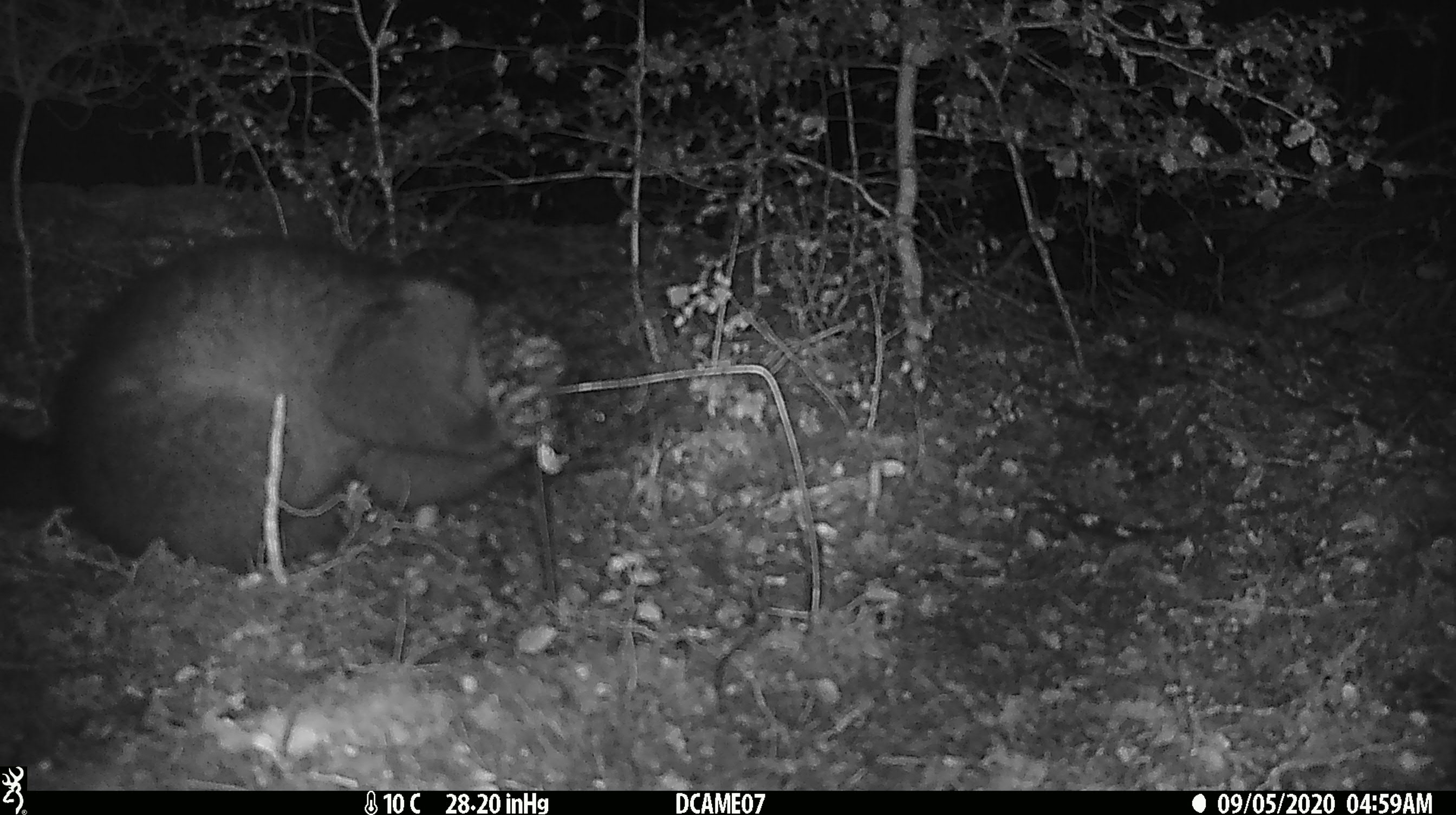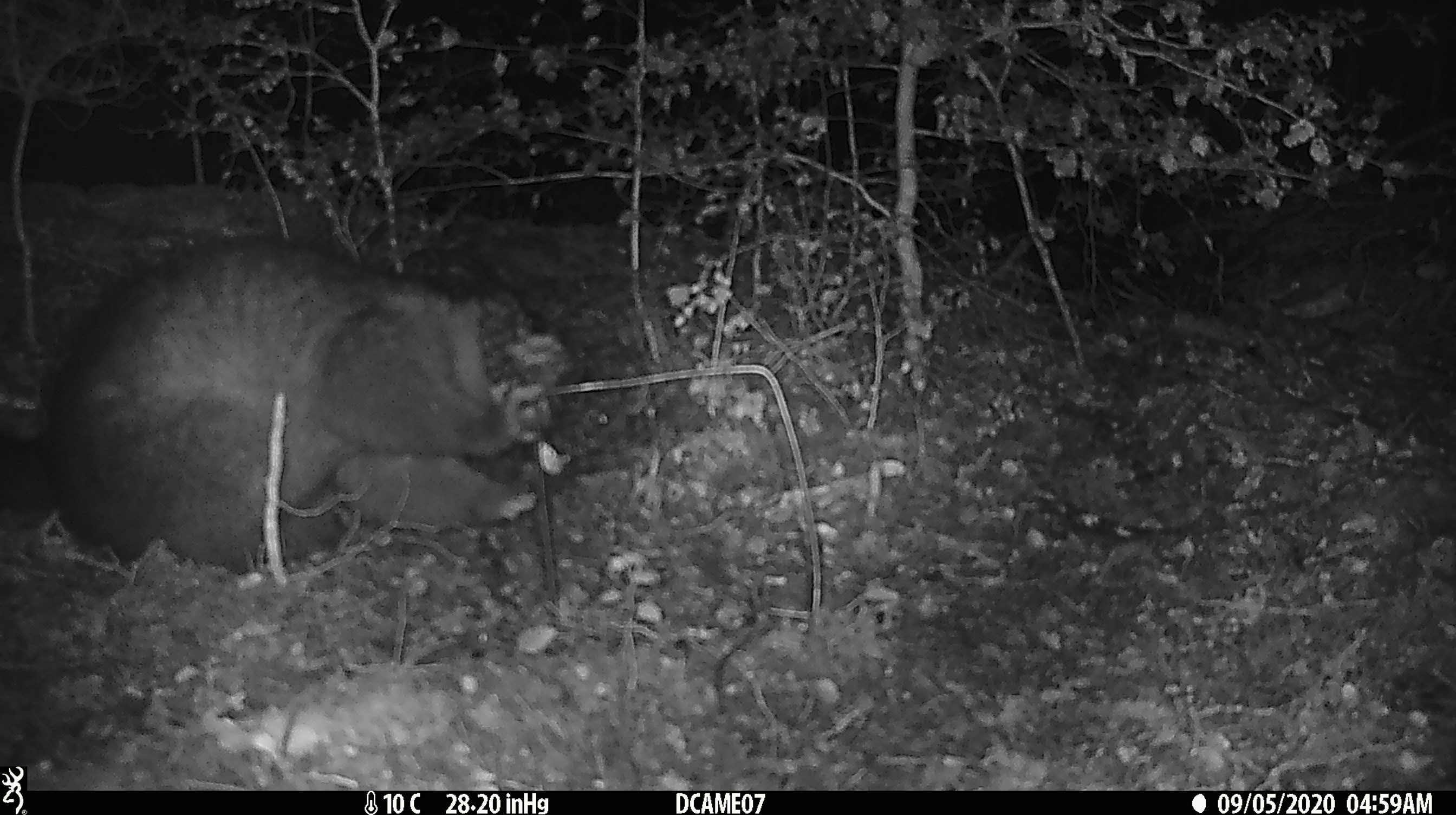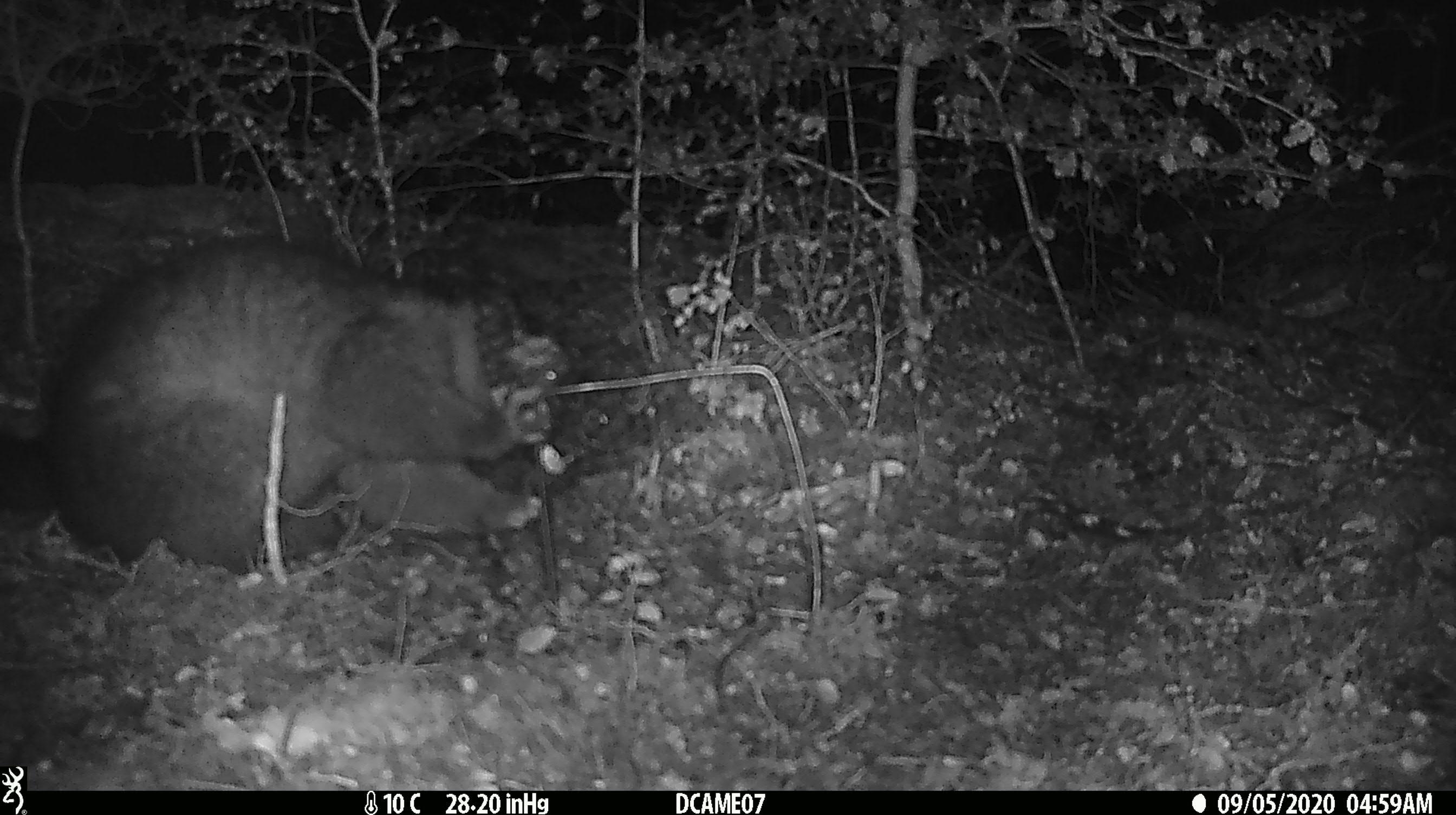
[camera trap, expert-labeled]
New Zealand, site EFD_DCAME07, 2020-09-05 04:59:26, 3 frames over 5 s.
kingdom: Animalia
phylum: Chordata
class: Mammalia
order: Diprotodontia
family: Phalangeridae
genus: Trichosurus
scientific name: Trichosurus vulpecula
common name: common brushtail possum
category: possum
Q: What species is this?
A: Possum (common brushtail possum) (Trichosurus vulpecula).